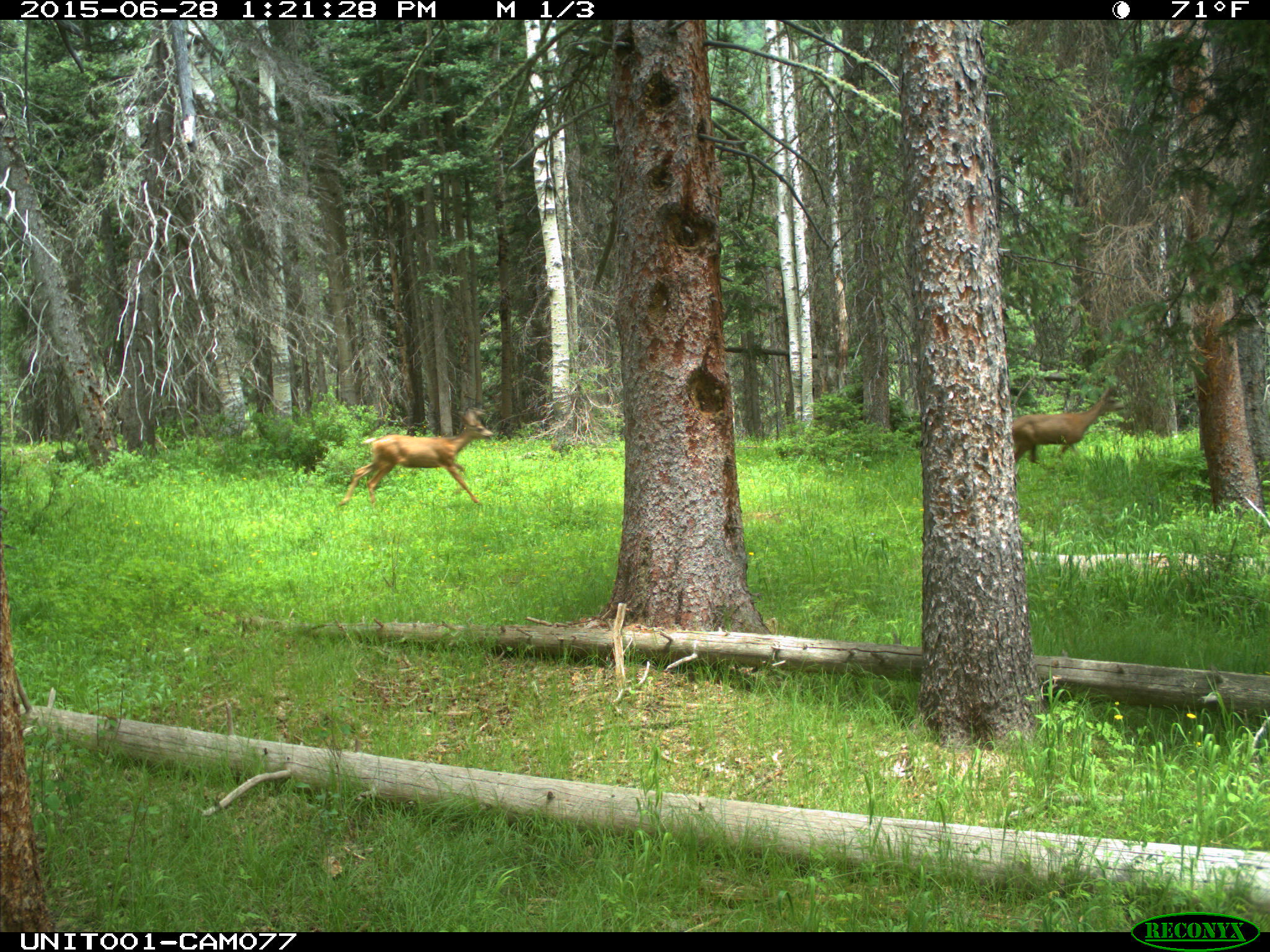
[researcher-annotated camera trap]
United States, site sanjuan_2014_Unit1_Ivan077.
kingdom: Animalia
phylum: Chordata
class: Mammalia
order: Artiodactyla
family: Cervidae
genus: Odocoileus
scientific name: Odocoileus hemionus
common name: mule deer